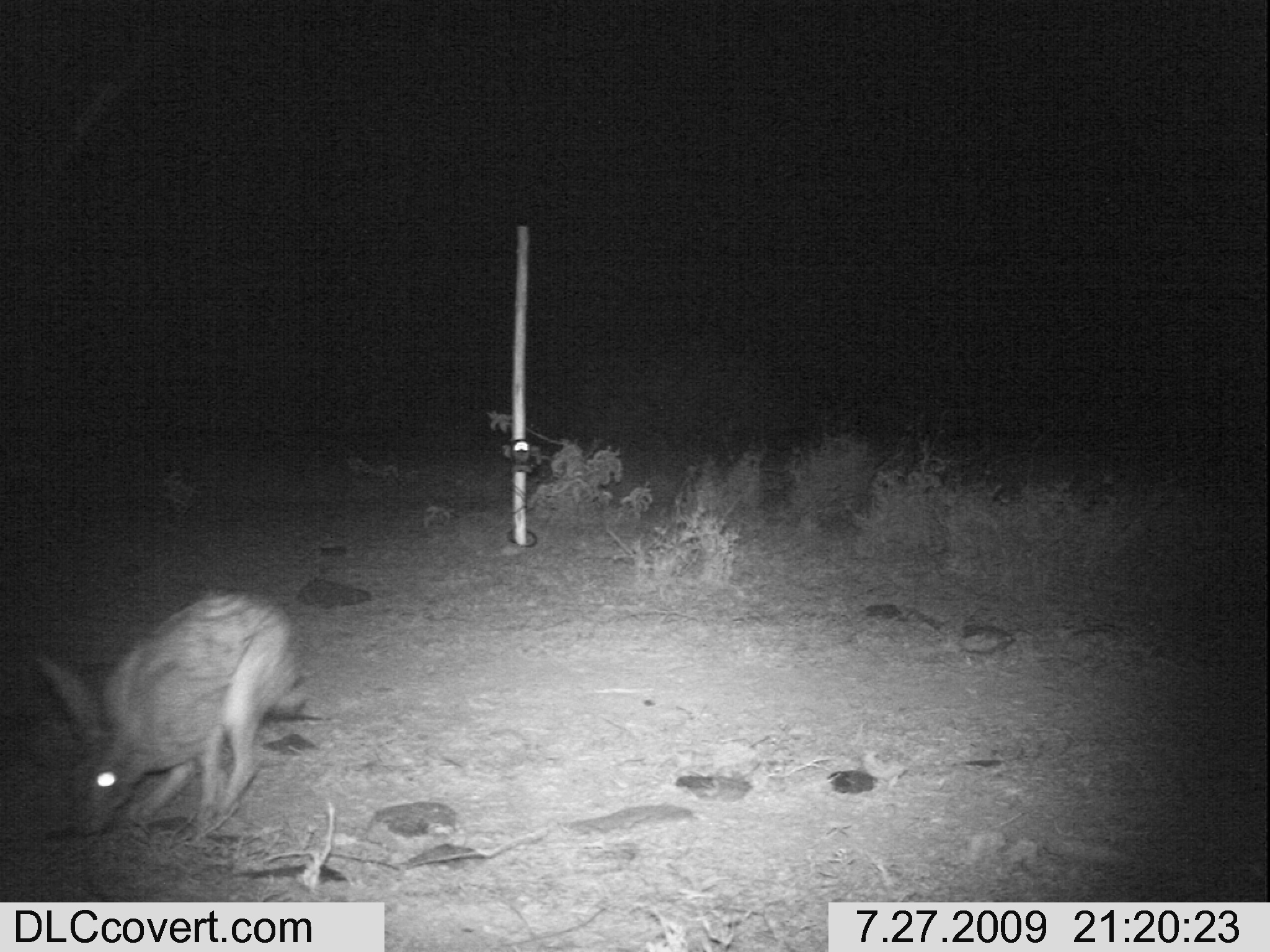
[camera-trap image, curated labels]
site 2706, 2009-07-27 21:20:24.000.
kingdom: Animalia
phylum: Chordata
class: Mammalia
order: Artiodactyla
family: Bovidae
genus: Madoqua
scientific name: Madoqua guentheri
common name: günther's dik-dik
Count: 1.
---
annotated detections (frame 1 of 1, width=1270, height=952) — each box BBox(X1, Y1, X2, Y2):
madoqua guentheri: BBox(39, 589, 304, 844)